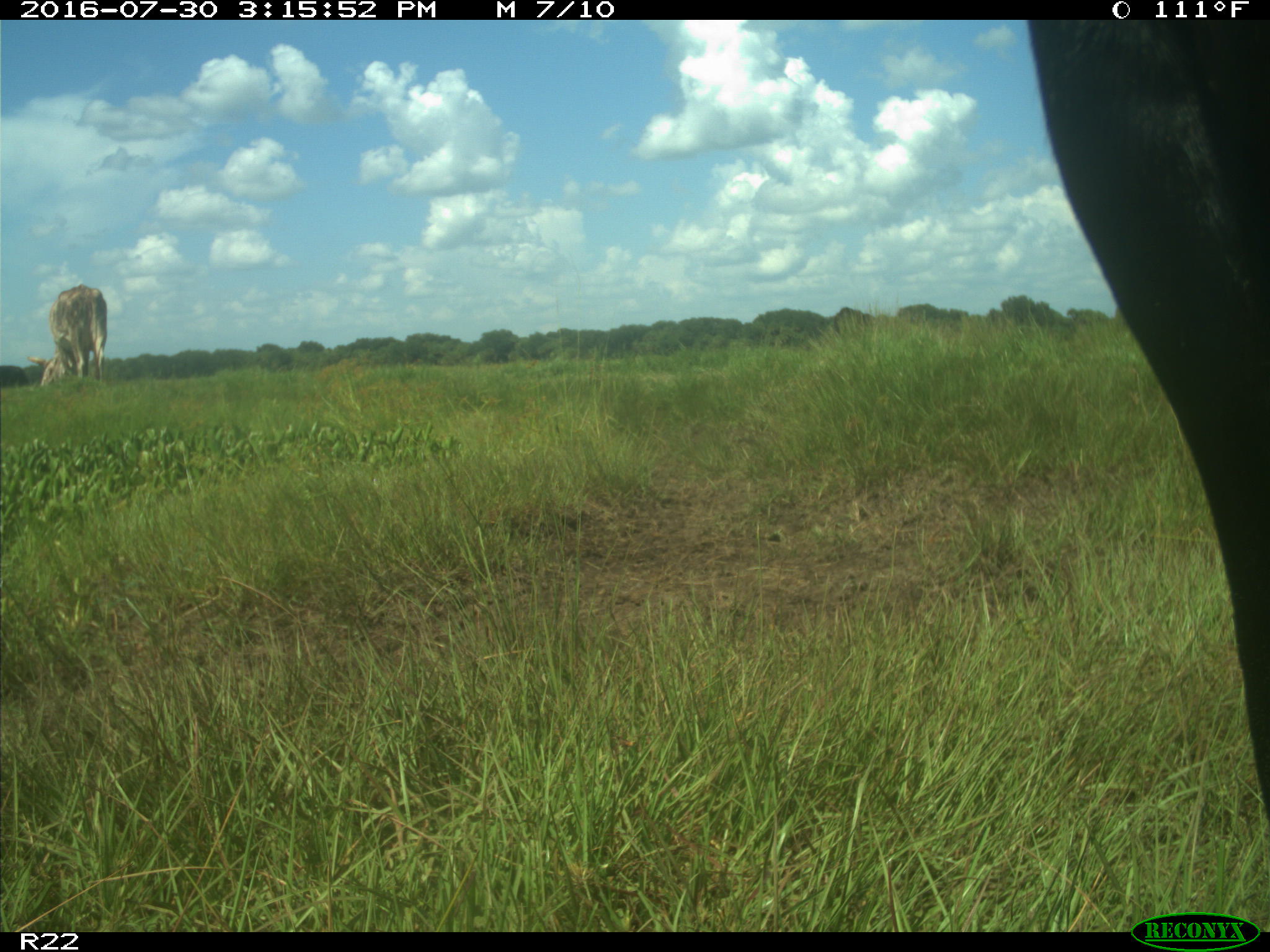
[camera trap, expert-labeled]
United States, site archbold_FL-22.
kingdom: Animalia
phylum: Chordata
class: Mammalia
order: Artiodactyla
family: Bovidae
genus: Bos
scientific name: Bos taurus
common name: domestic cow